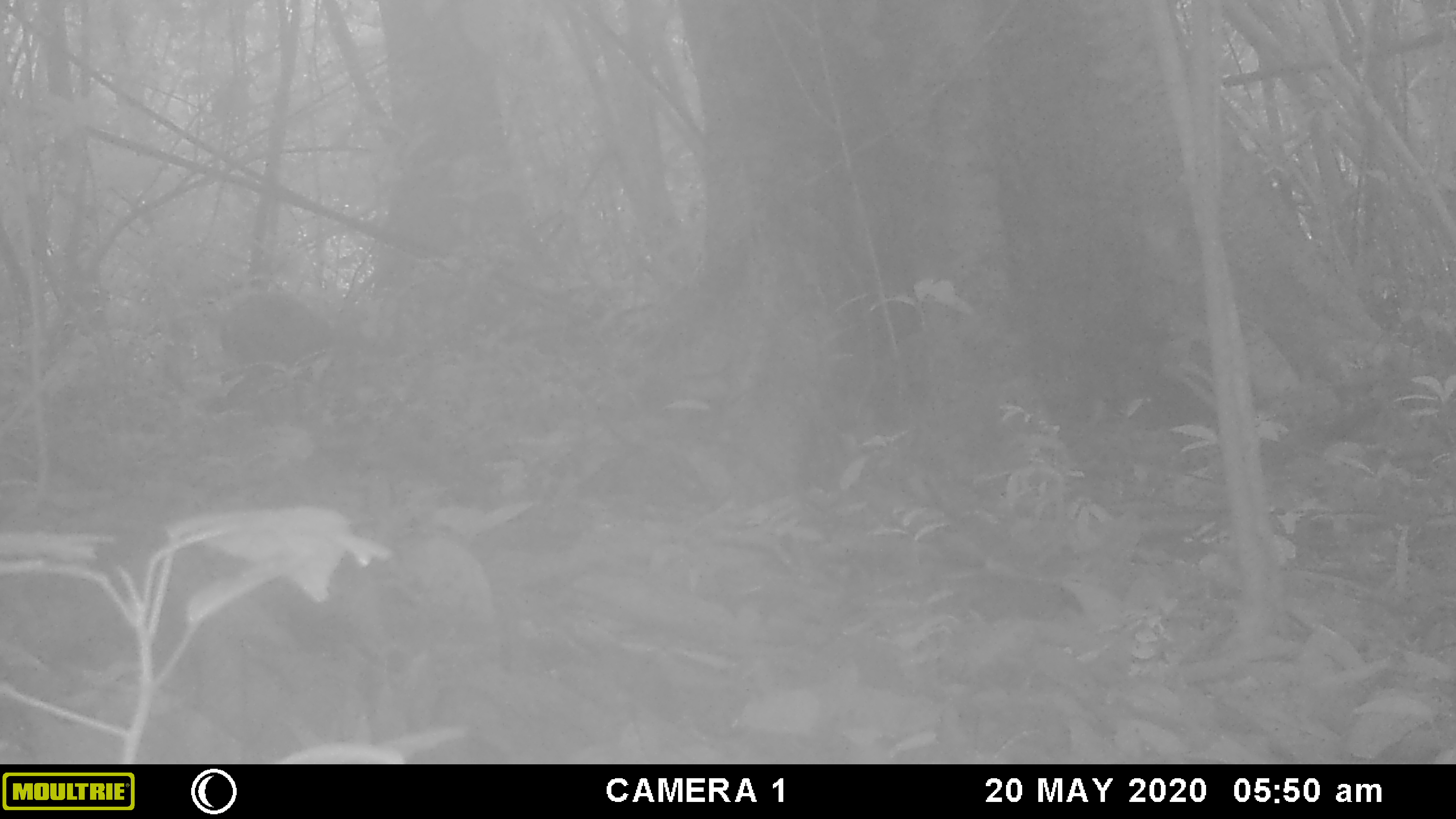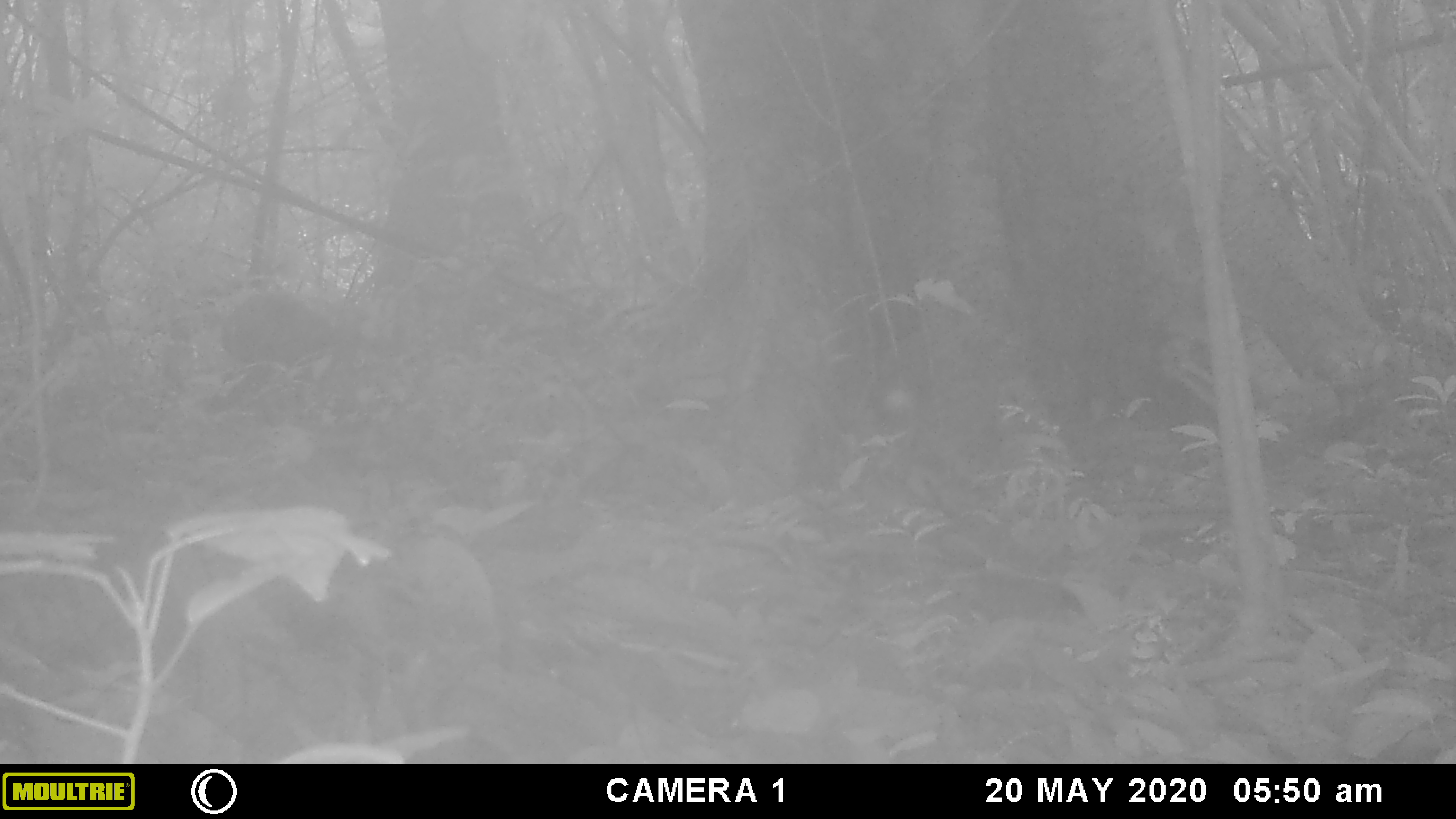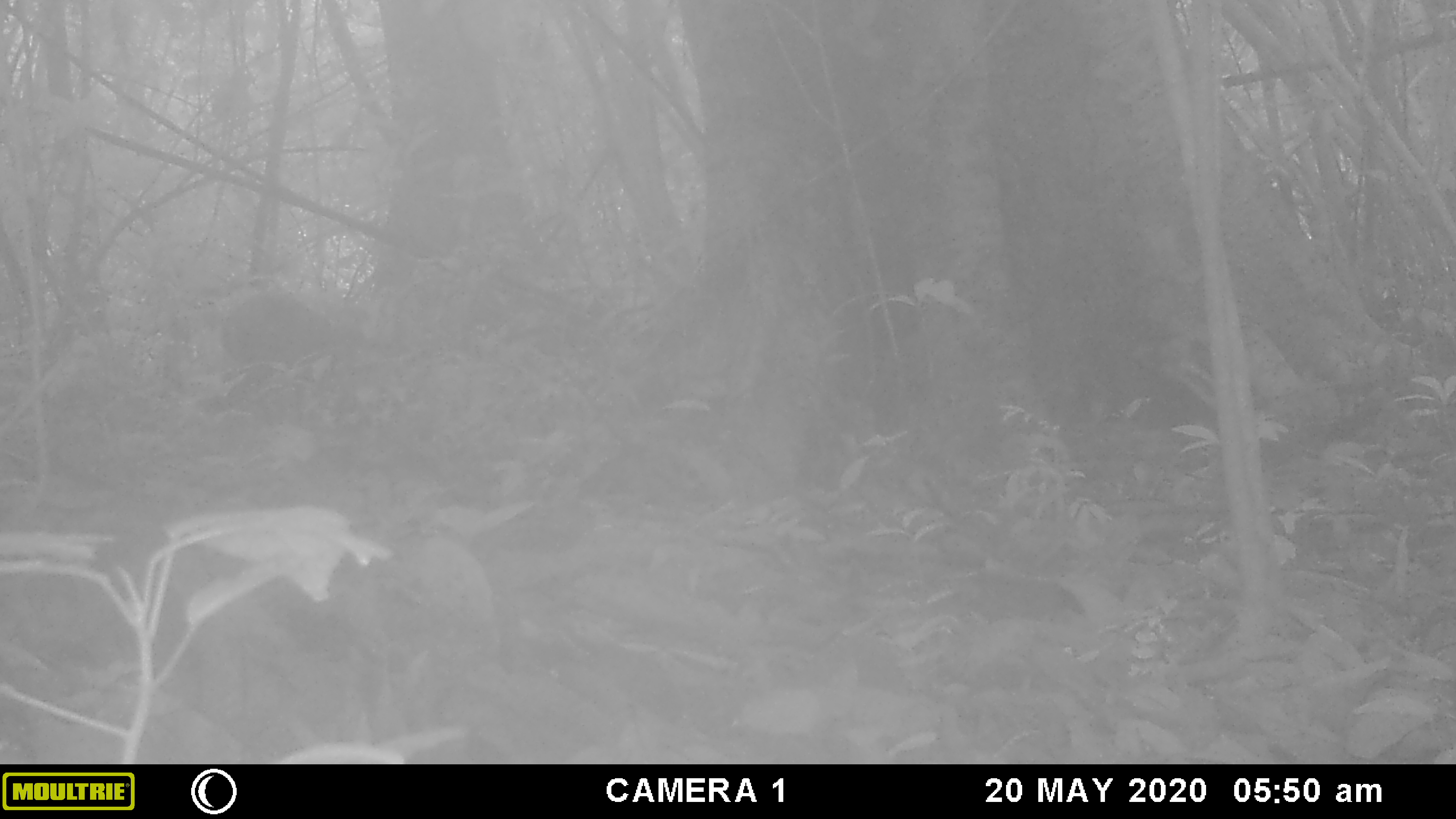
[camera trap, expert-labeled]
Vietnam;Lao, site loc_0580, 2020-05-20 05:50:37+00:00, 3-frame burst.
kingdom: Animalia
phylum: Chordata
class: Mammalia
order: Artiodactyla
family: Cervidae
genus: Muntiacus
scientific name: Muntiacus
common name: muntjacs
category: unidentified muntjac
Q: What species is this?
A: Unidentified muntjac (muntjacs) (Muntiacus).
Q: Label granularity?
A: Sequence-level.